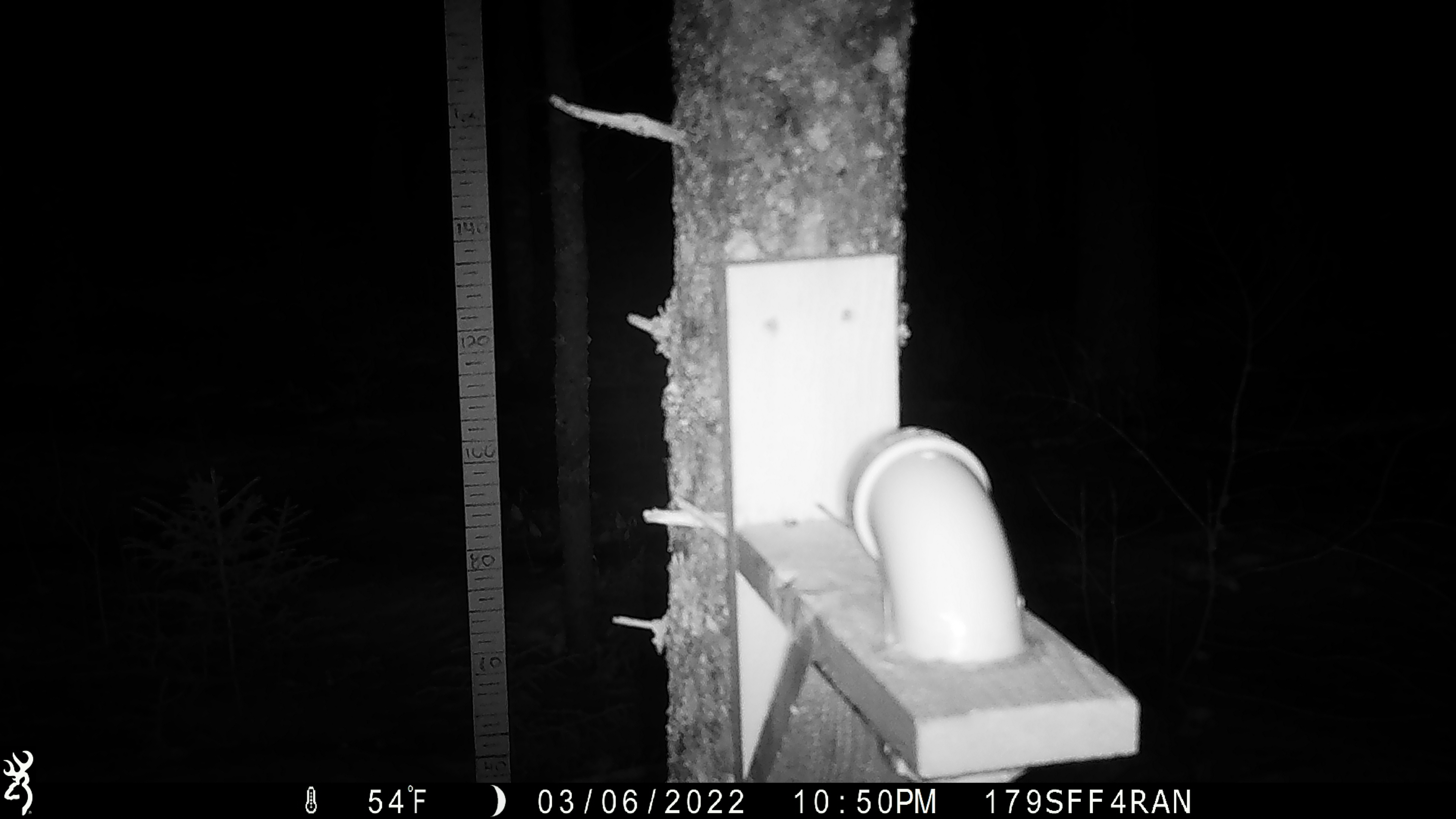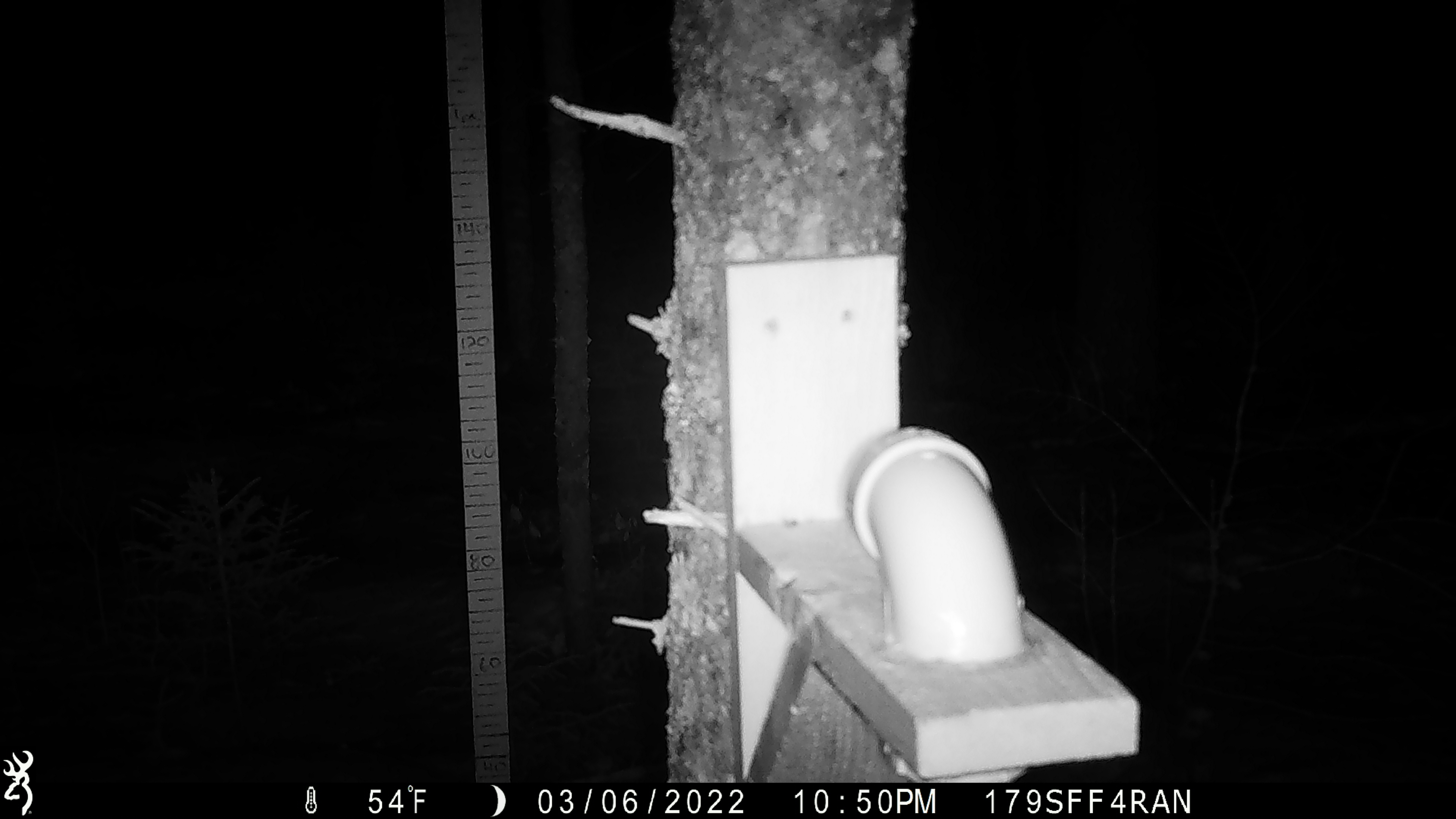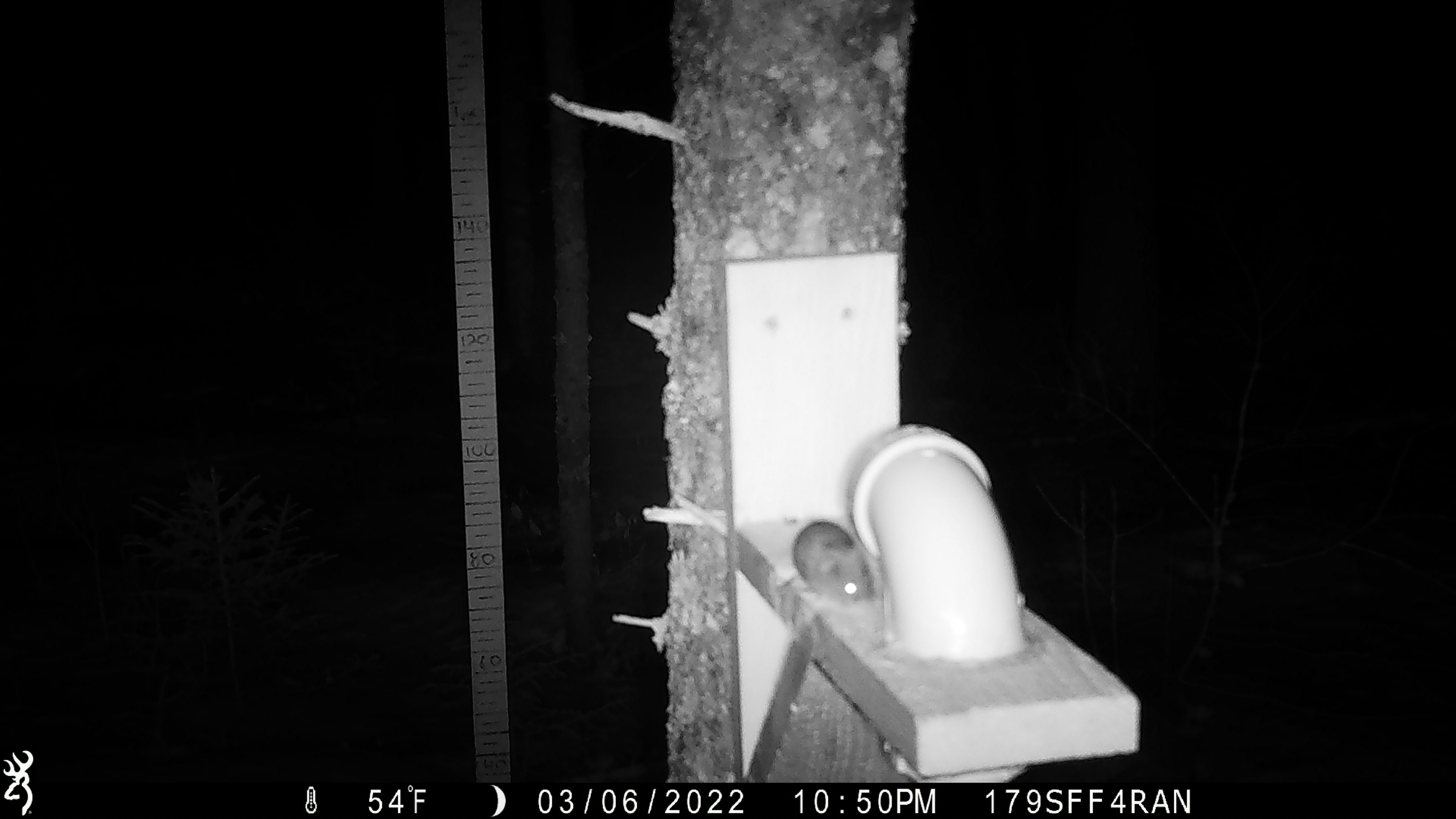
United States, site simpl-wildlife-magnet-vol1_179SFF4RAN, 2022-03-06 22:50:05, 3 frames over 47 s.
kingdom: Animalia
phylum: Chordata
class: Mammalia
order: Rodentia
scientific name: Rodentia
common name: mouse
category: mouse sp.